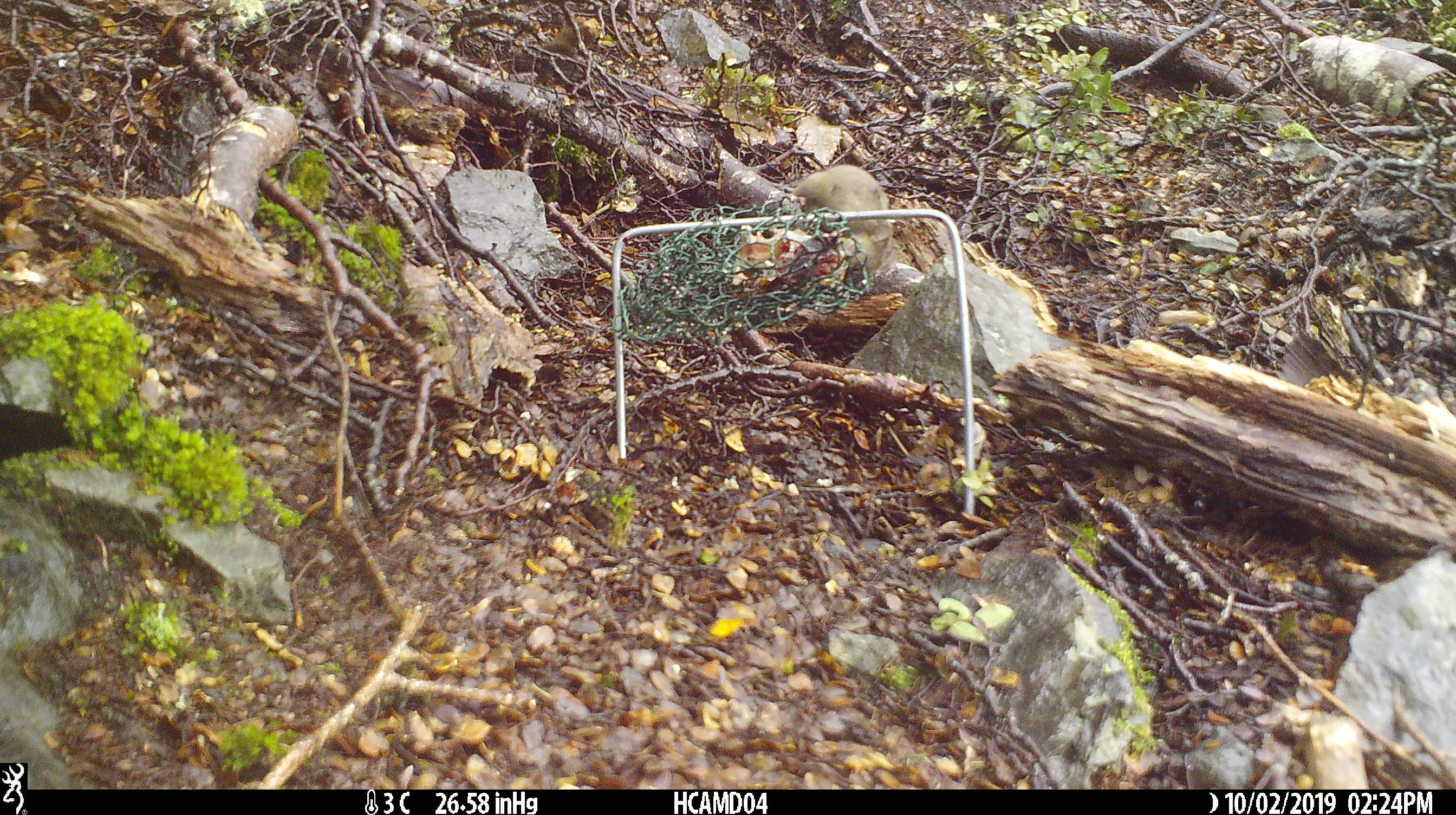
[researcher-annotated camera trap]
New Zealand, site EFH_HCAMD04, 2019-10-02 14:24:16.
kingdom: Animalia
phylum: Chordata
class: Mammalia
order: Rodentia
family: Muridae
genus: Mus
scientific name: Mus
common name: mouse